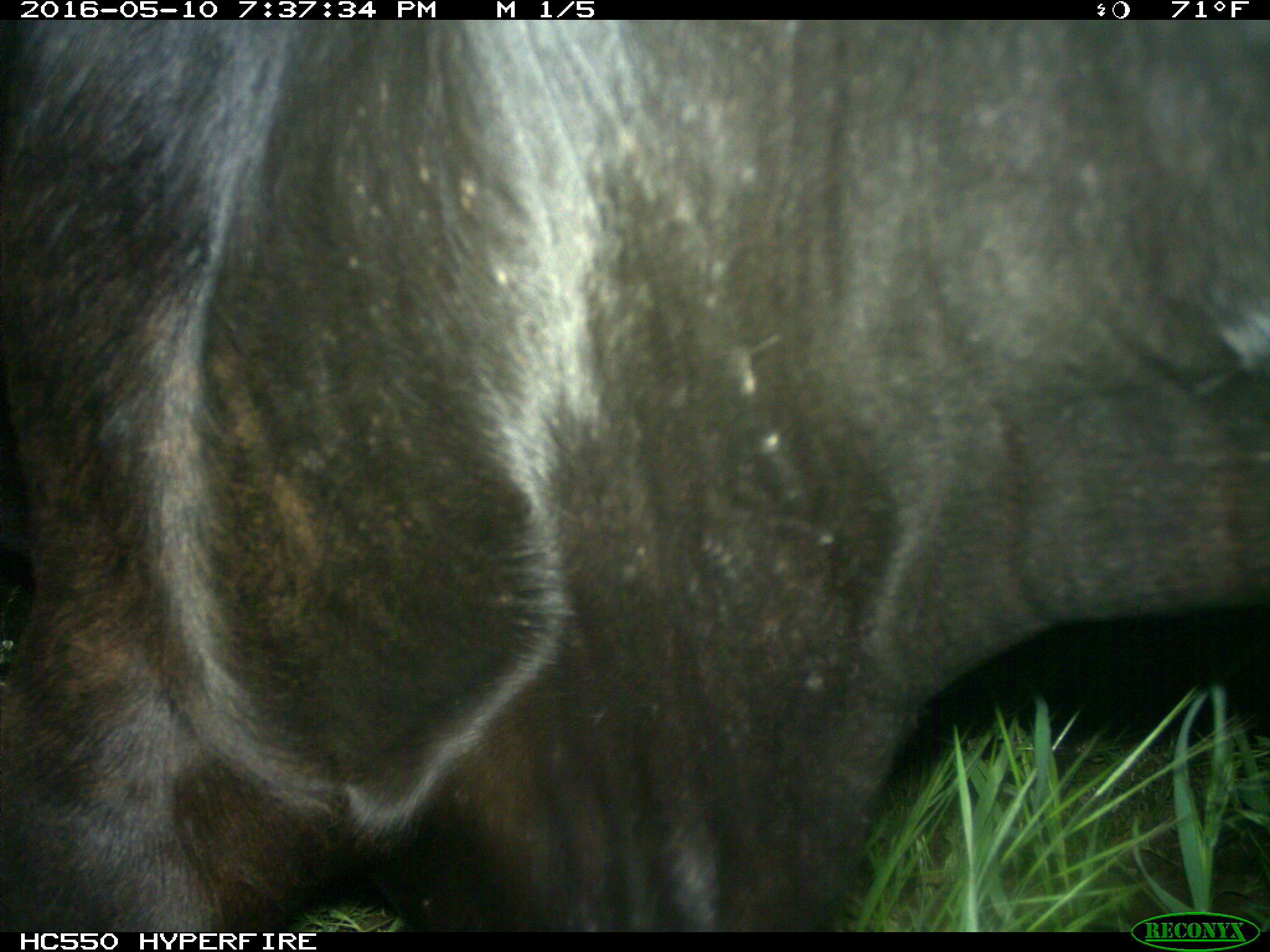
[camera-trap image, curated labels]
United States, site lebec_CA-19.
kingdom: Animalia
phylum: Chordata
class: Mammalia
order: Artiodactyla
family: Bovidae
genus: Bos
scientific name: Bos taurus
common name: domestic cow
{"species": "Bos taurus (domestic cow)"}